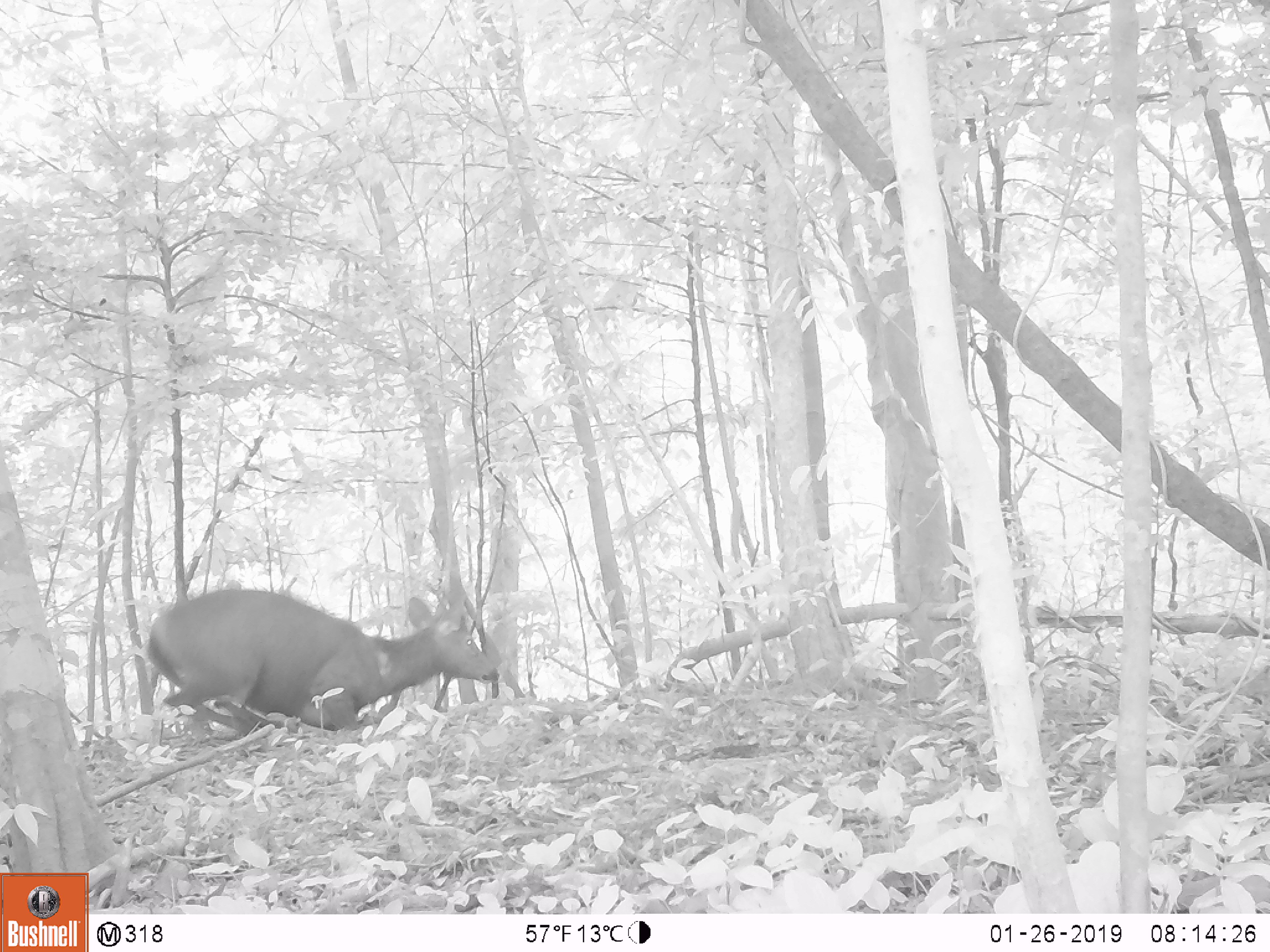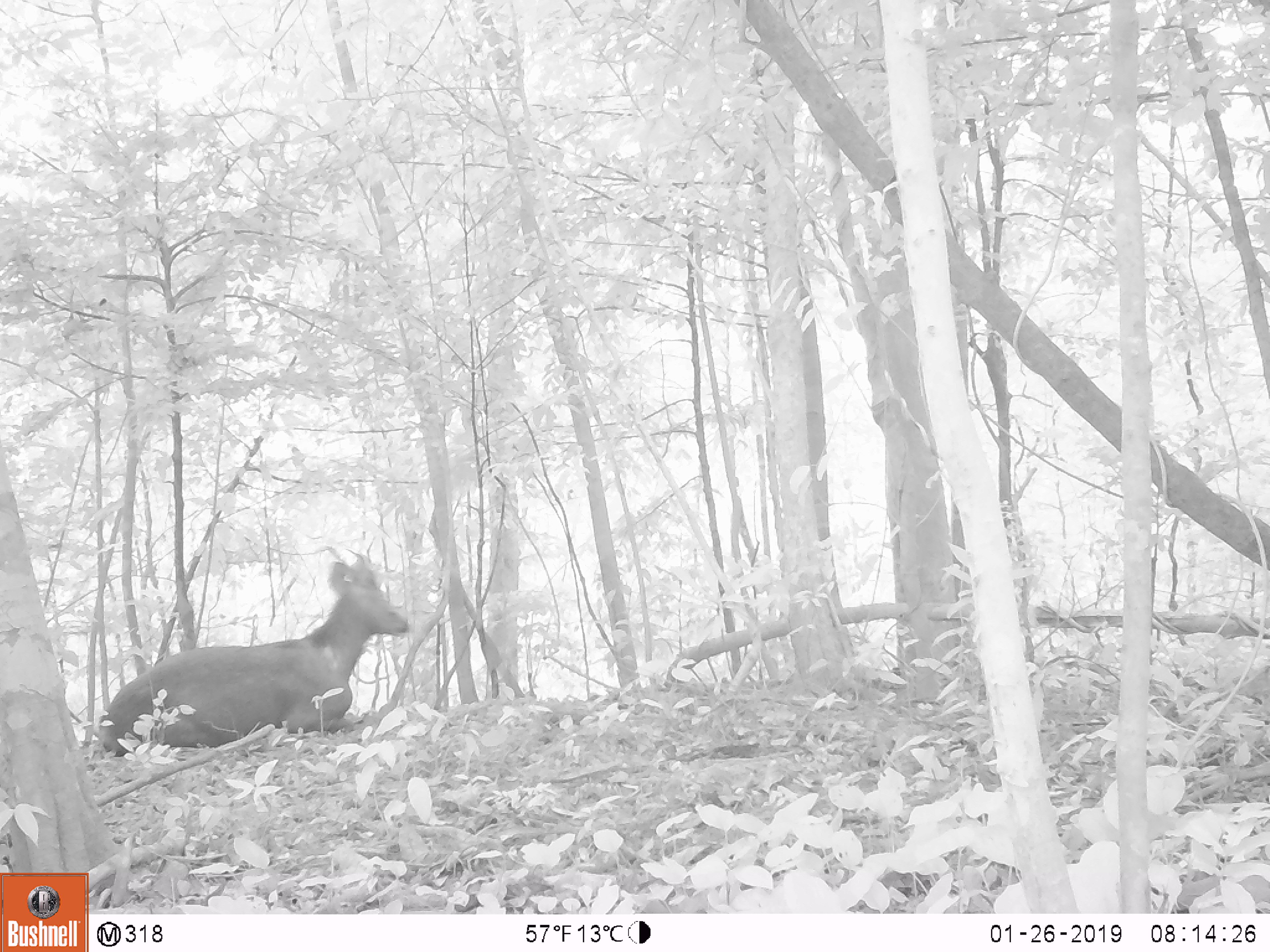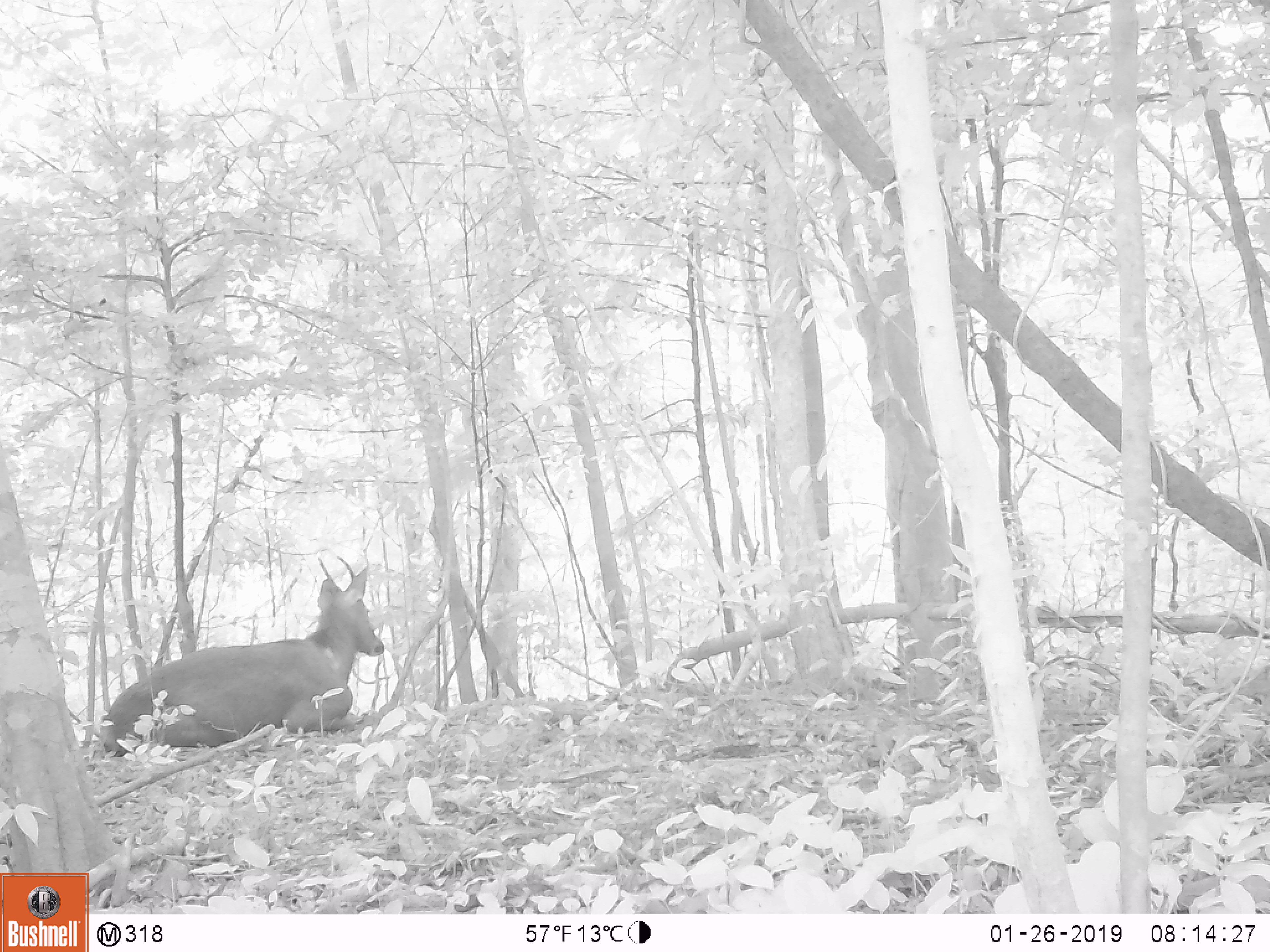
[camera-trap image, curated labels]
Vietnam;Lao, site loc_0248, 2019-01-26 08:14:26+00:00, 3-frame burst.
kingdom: Animalia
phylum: Chordata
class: Mammalia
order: Artiodactyla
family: Cervidae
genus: Rusa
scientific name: Rusa unicolor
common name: sambar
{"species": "sambar (Rusa unicolor)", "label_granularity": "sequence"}